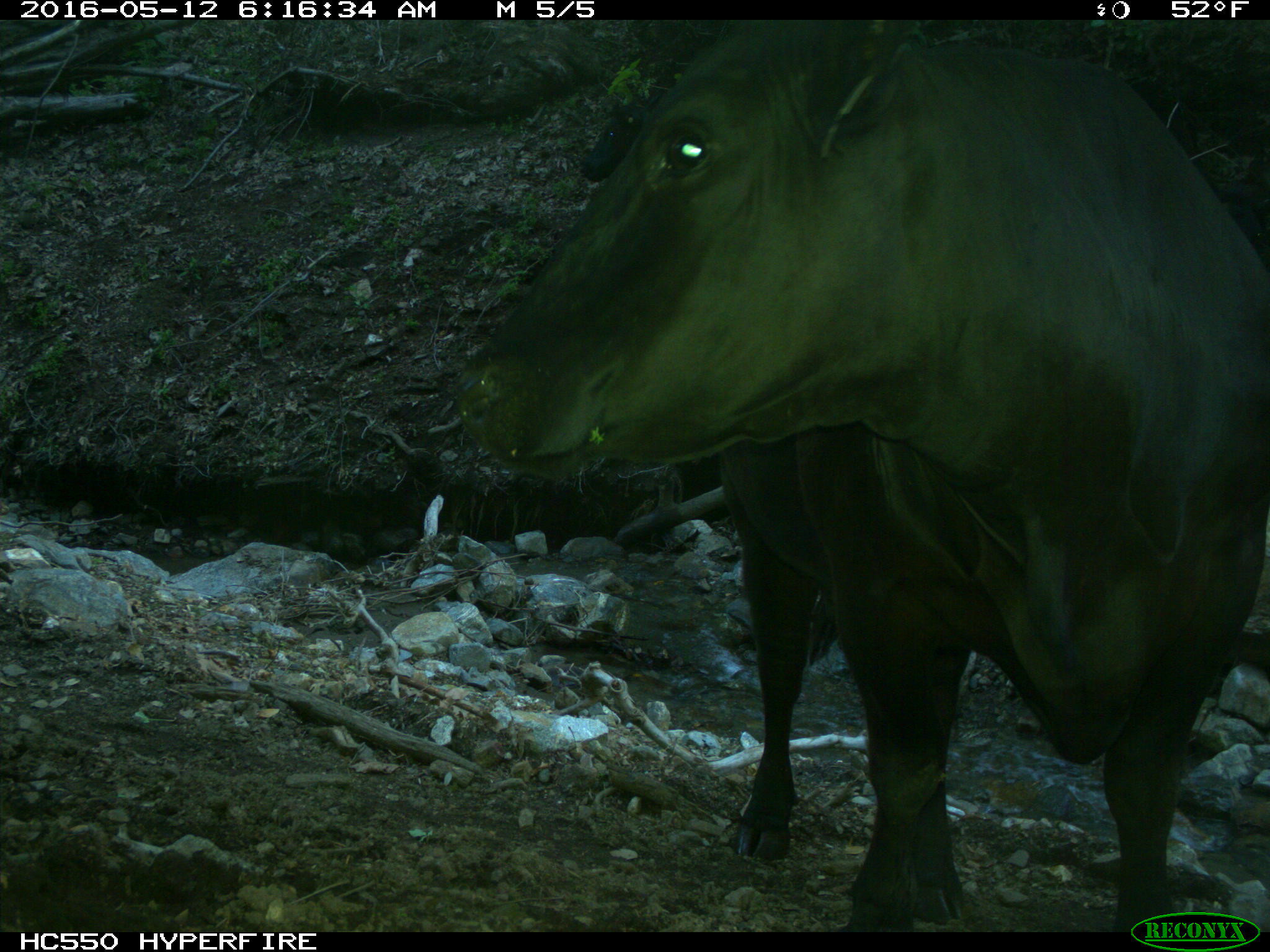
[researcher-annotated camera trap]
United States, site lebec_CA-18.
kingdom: Animalia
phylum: Chordata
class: Mammalia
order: Artiodactyla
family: Bovidae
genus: Bos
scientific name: Bos taurus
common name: domestic cow